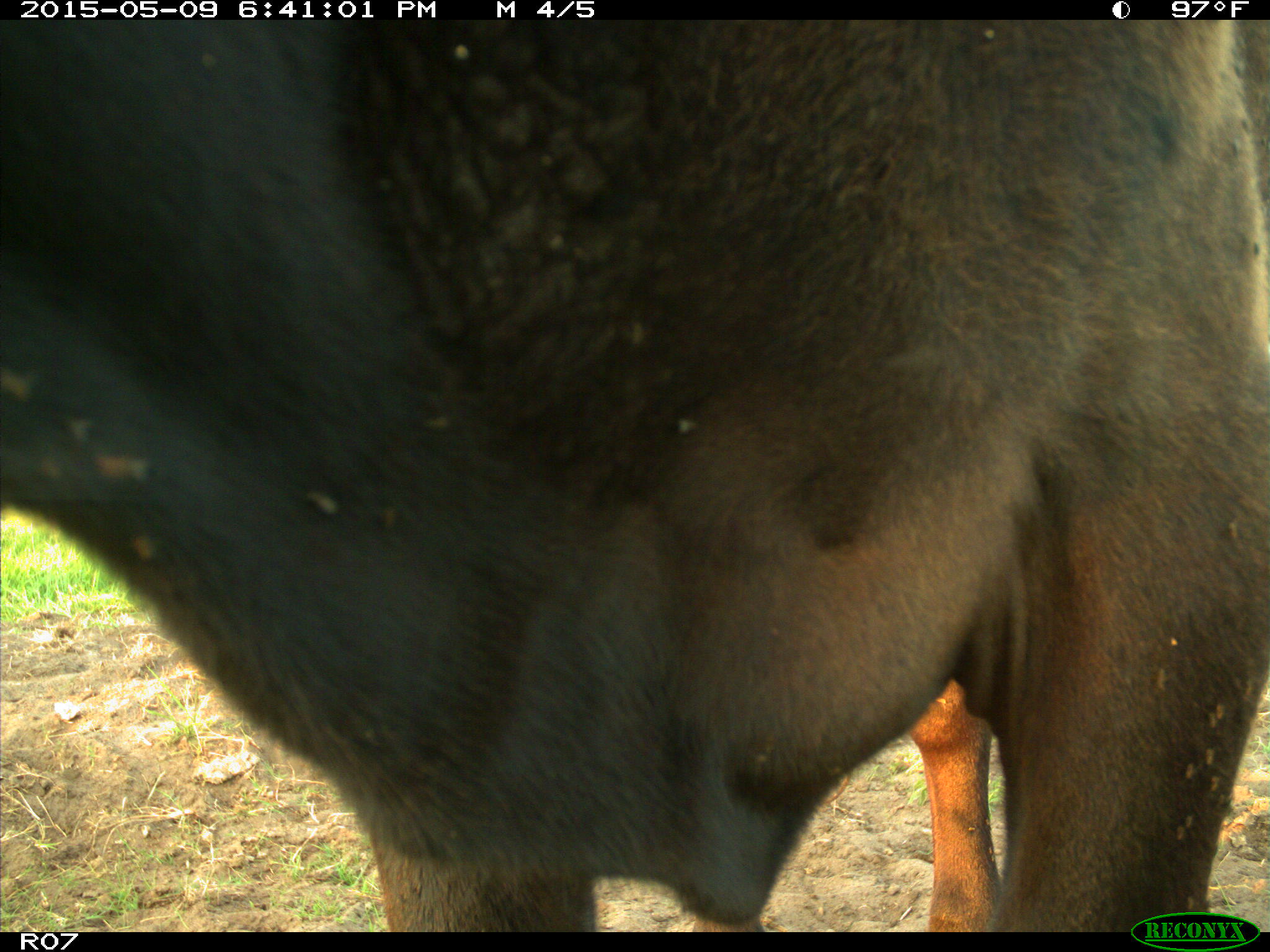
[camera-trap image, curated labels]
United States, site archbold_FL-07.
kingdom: Animalia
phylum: Chordata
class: Mammalia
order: Artiodactyla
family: Bovidae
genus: Bos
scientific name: Bos taurus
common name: domestic cow